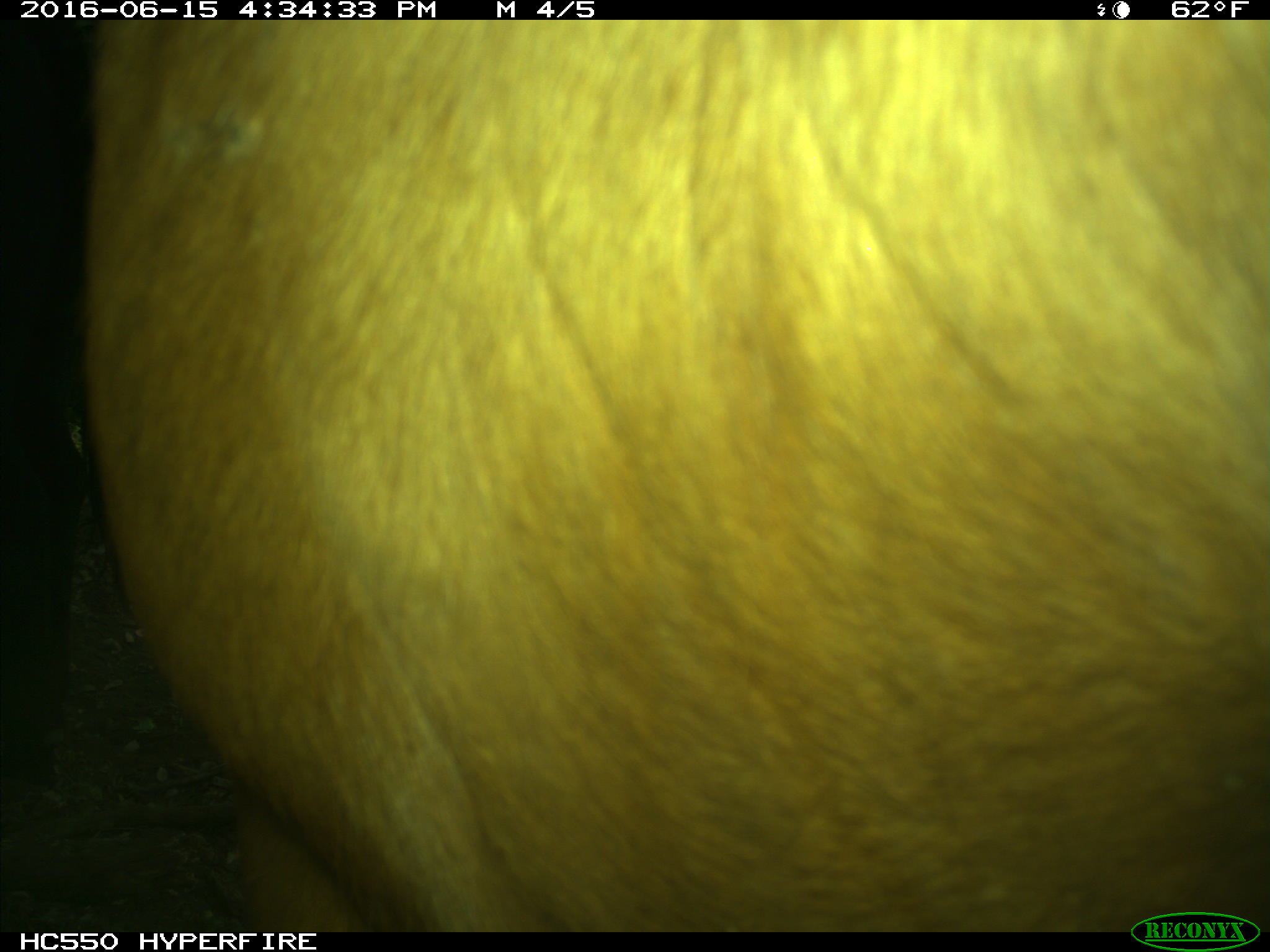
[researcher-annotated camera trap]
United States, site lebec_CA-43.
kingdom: Animalia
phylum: Chordata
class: Mammalia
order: Artiodactyla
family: Bovidae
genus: Bos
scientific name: Bos taurus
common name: domestic cow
Bos taurus (domestic cow).